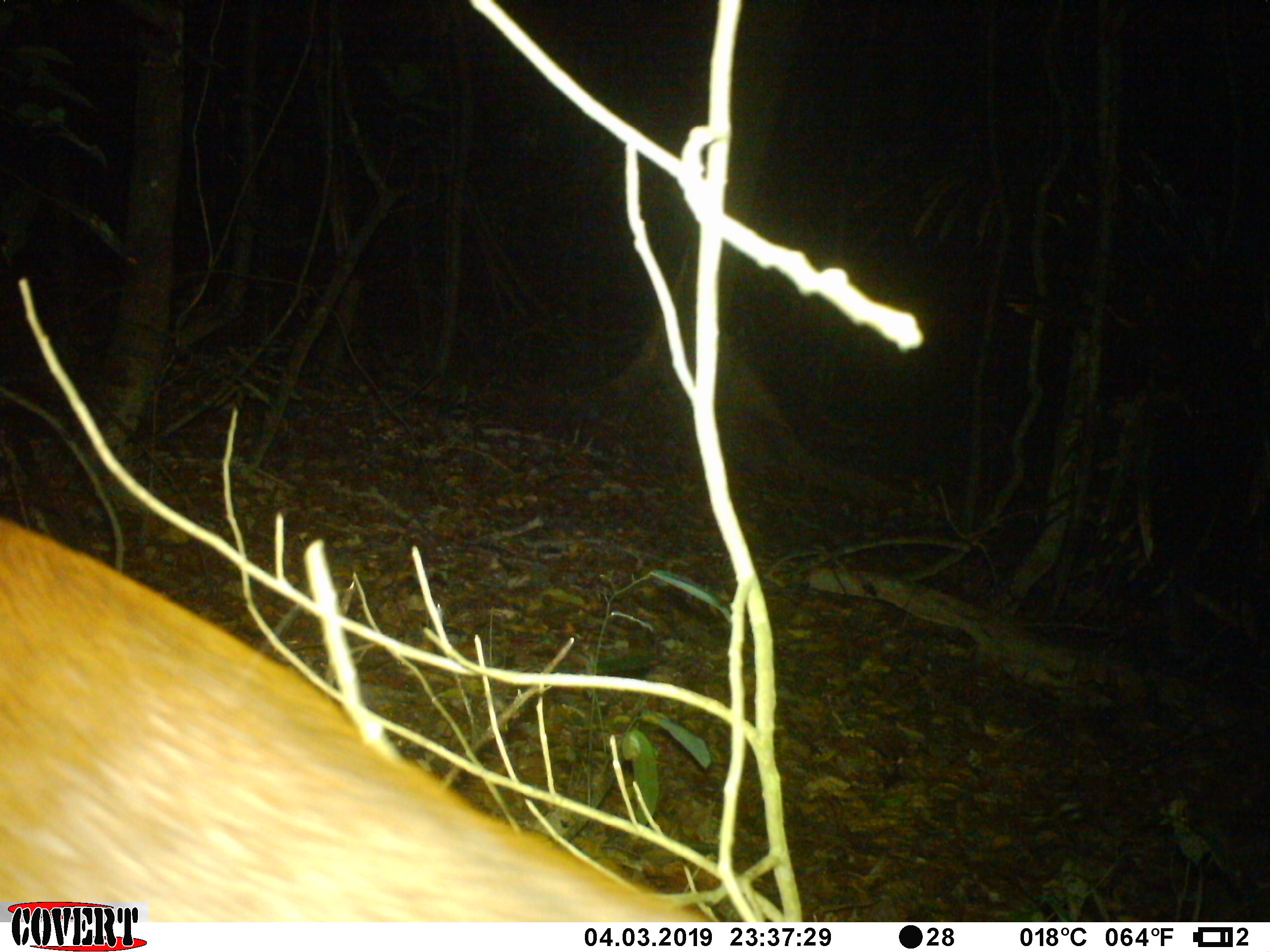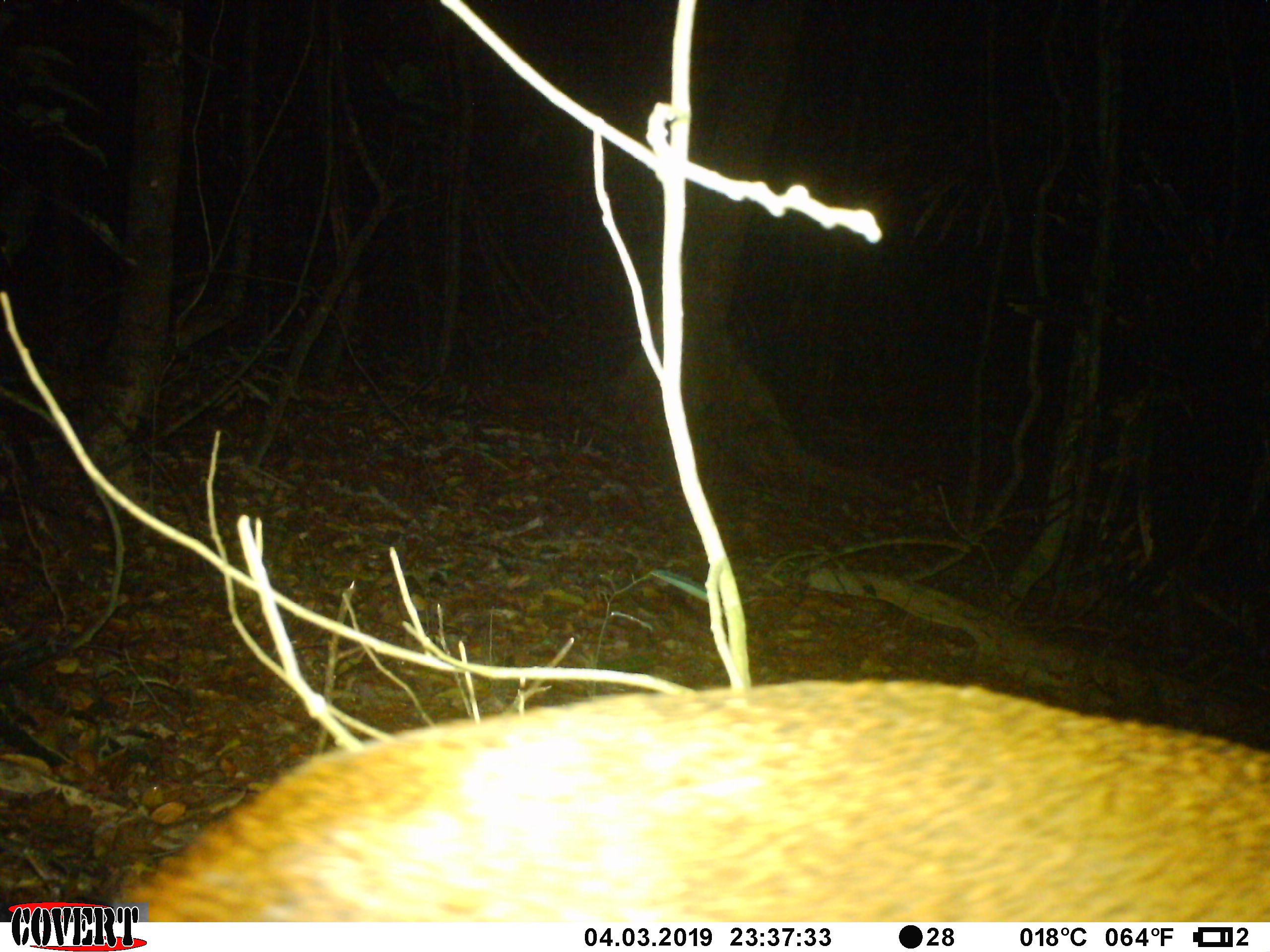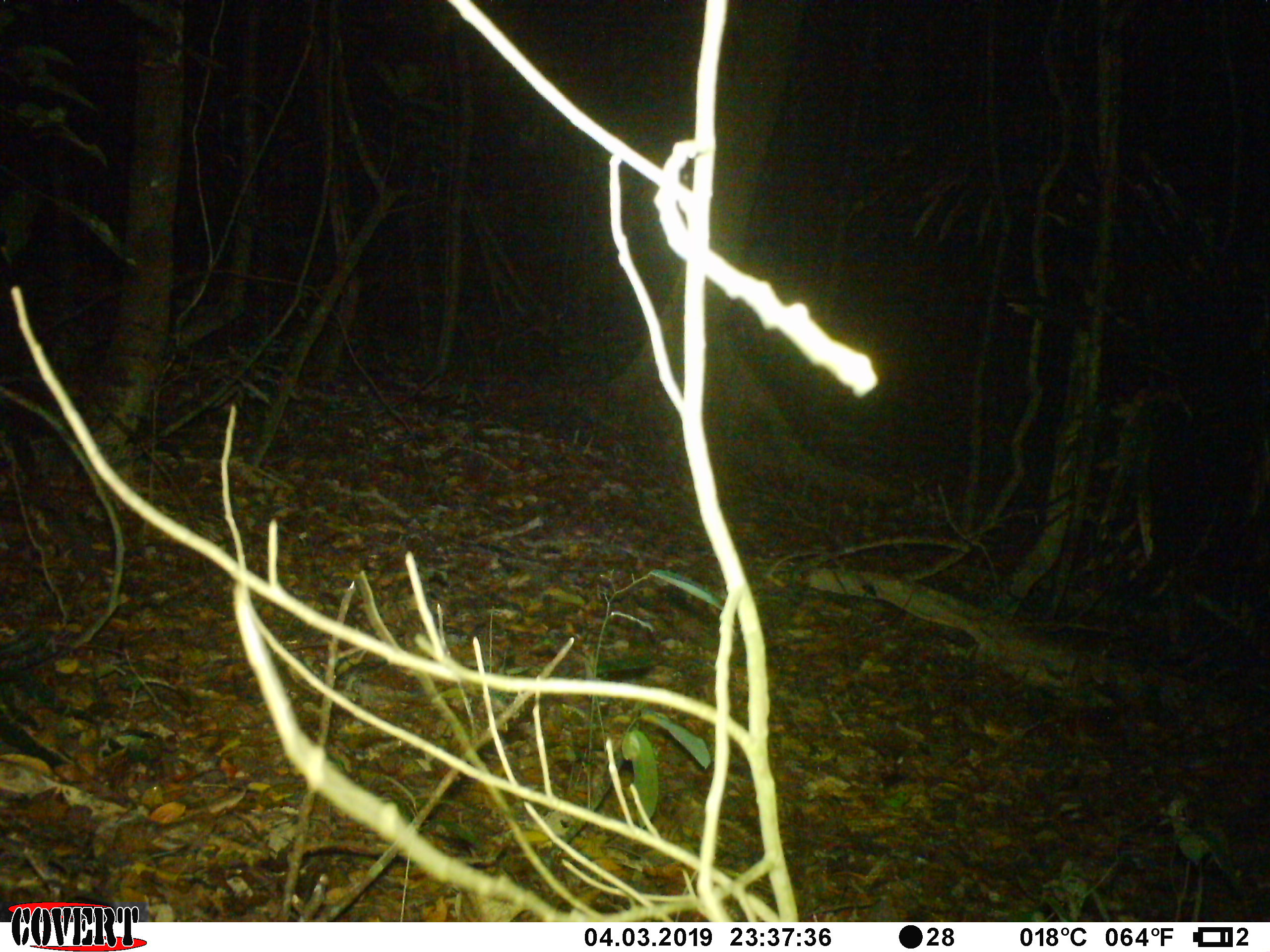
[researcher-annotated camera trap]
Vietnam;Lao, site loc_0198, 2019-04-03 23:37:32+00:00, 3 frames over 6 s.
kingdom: Animalia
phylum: Chordata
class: Mammalia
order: Artiodactyla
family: Cervidae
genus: Muntiacus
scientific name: Muntiacus vuquangensis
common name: large-antlered muntjac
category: large antlered muntjac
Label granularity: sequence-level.